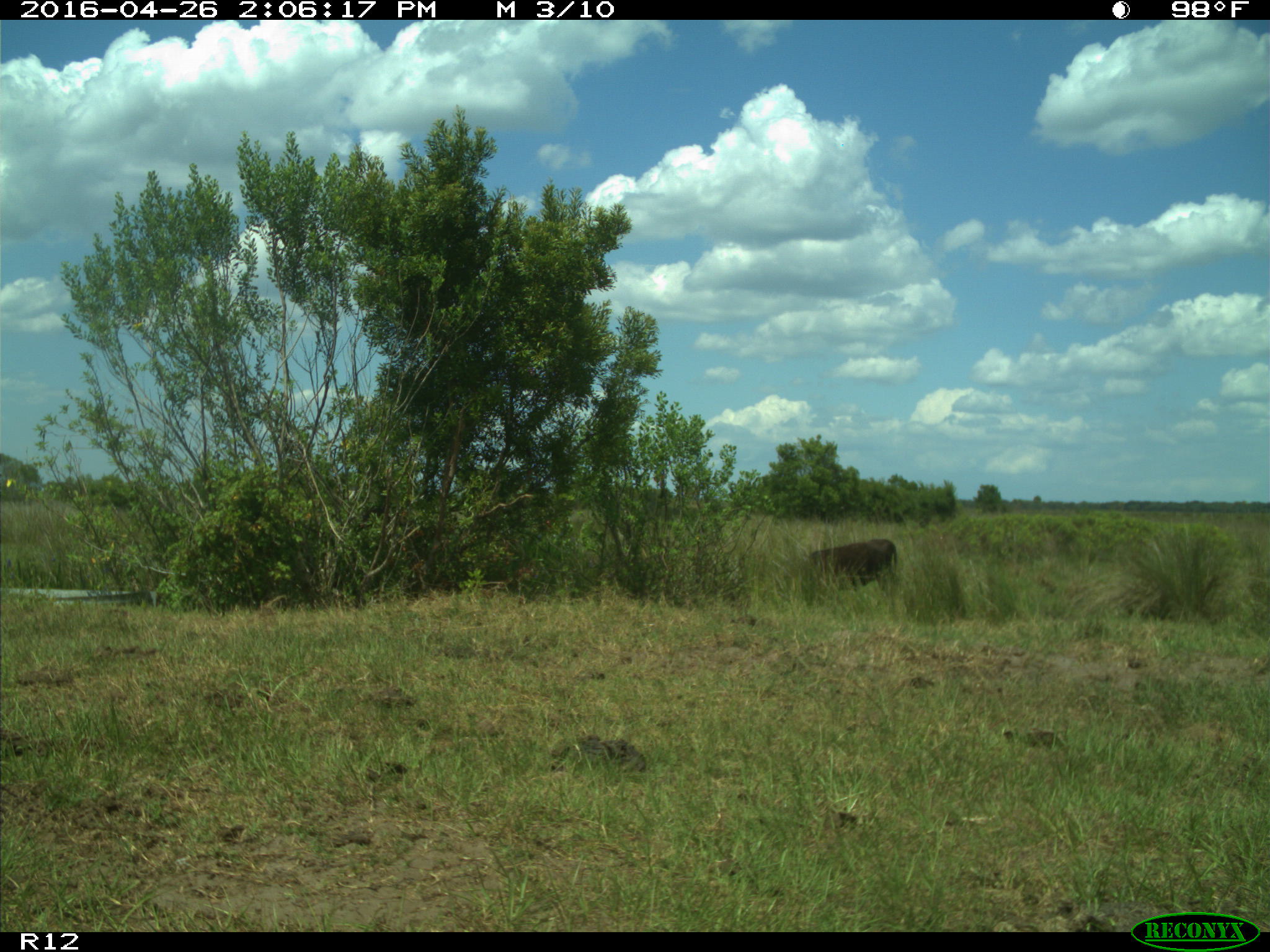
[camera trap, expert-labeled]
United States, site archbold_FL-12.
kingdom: Animalia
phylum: Chordata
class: Mammalia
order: Artiodactyla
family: Bovidae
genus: Bos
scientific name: Bos taurus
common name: domestic cow